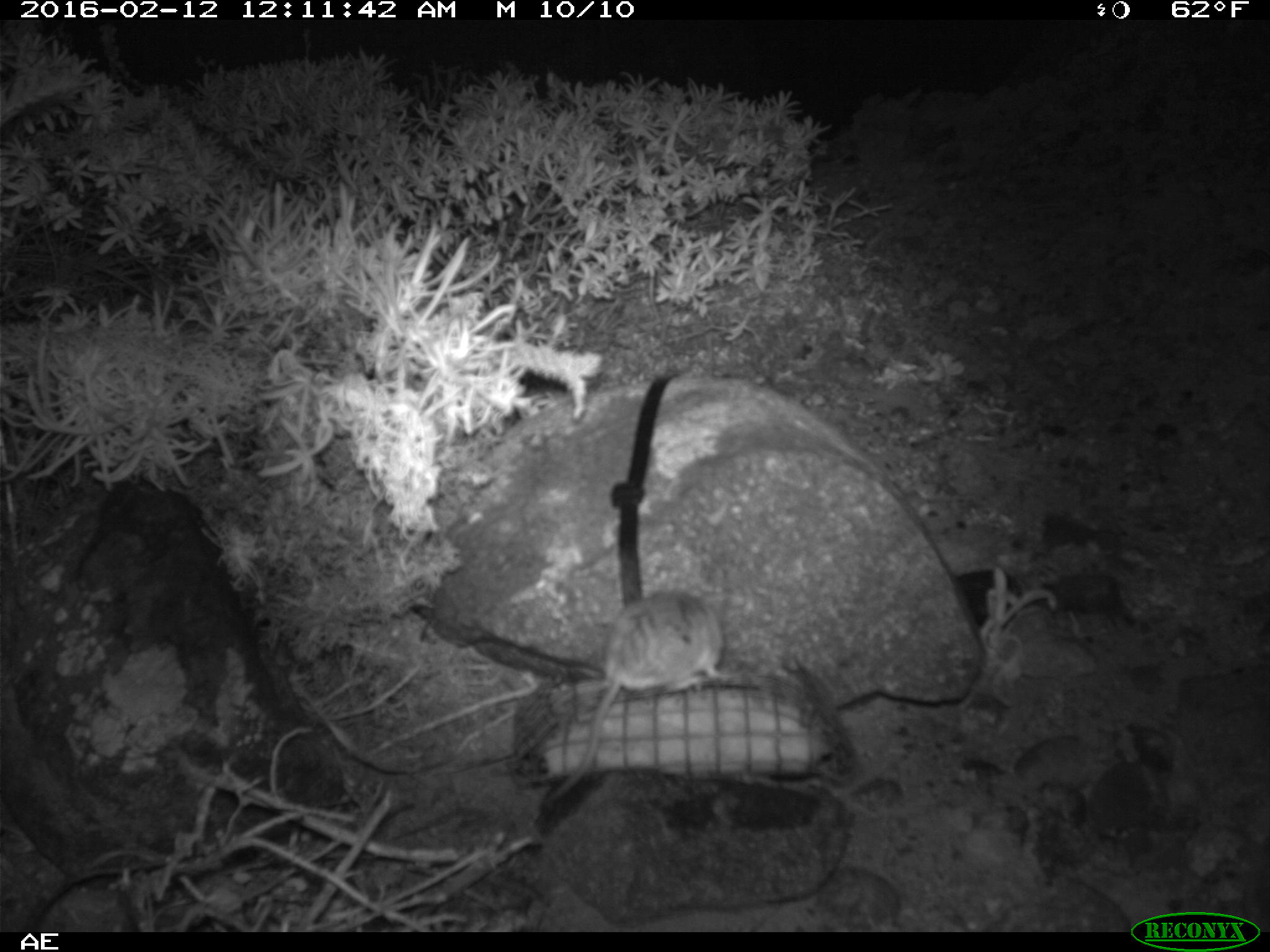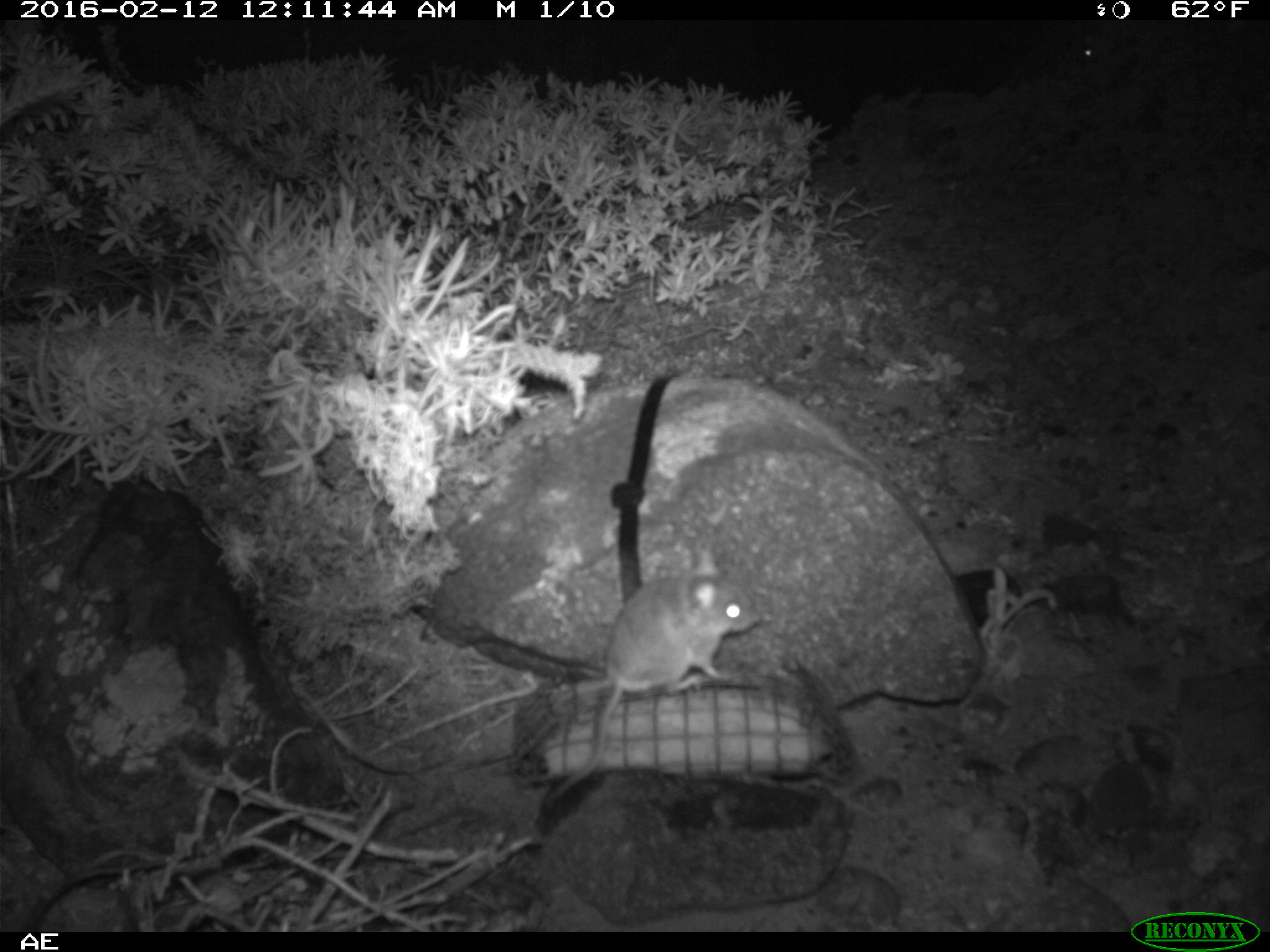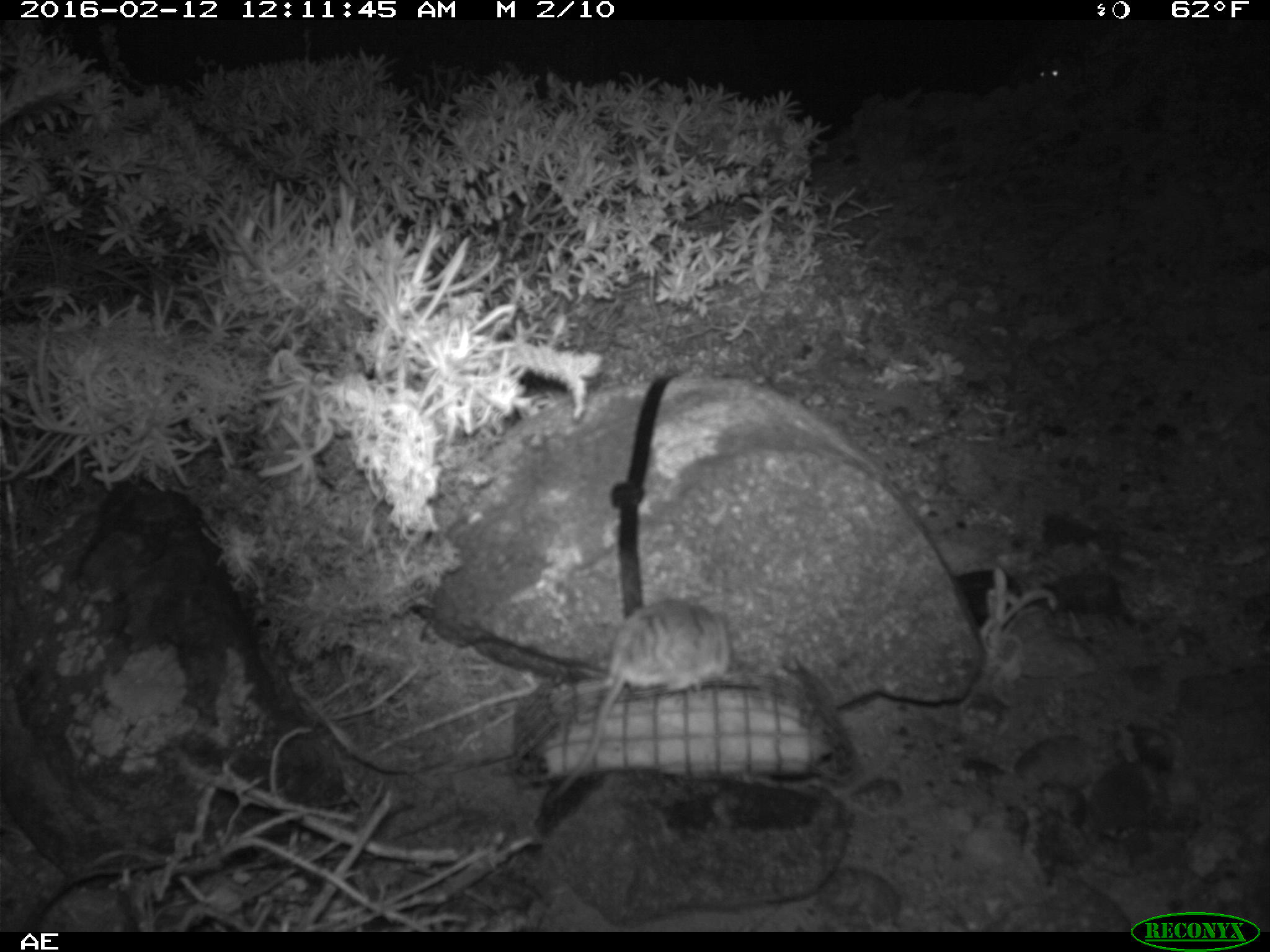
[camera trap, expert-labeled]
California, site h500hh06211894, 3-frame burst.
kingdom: Animalia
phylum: Chordata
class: Mammalia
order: Rodentia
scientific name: Rodentia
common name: rodent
Rodent (Rodentia).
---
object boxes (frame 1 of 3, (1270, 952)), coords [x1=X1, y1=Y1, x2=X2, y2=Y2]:
rodent: [x1=551, y1=591, x2=728, y2=800]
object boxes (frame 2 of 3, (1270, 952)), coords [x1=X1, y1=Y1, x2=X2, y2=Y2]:
rodent: [x1=548, y1=547, x2=762, y2=804]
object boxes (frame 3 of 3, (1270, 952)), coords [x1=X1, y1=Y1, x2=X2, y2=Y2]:
rodent: [x1=543, y1=594, x2=736, y2=803]; [x1=1036, y1=60, x2=1076, y2=84]